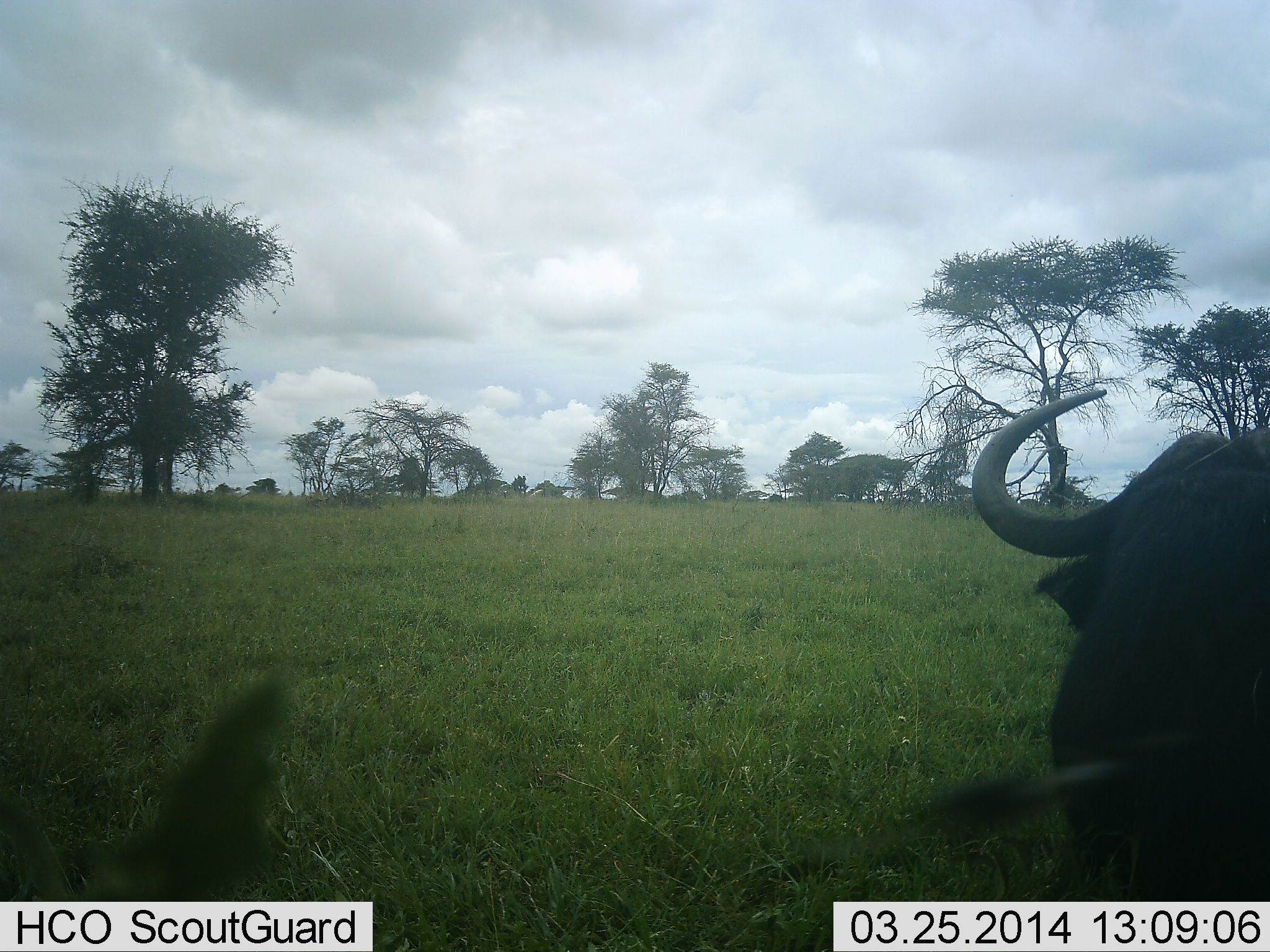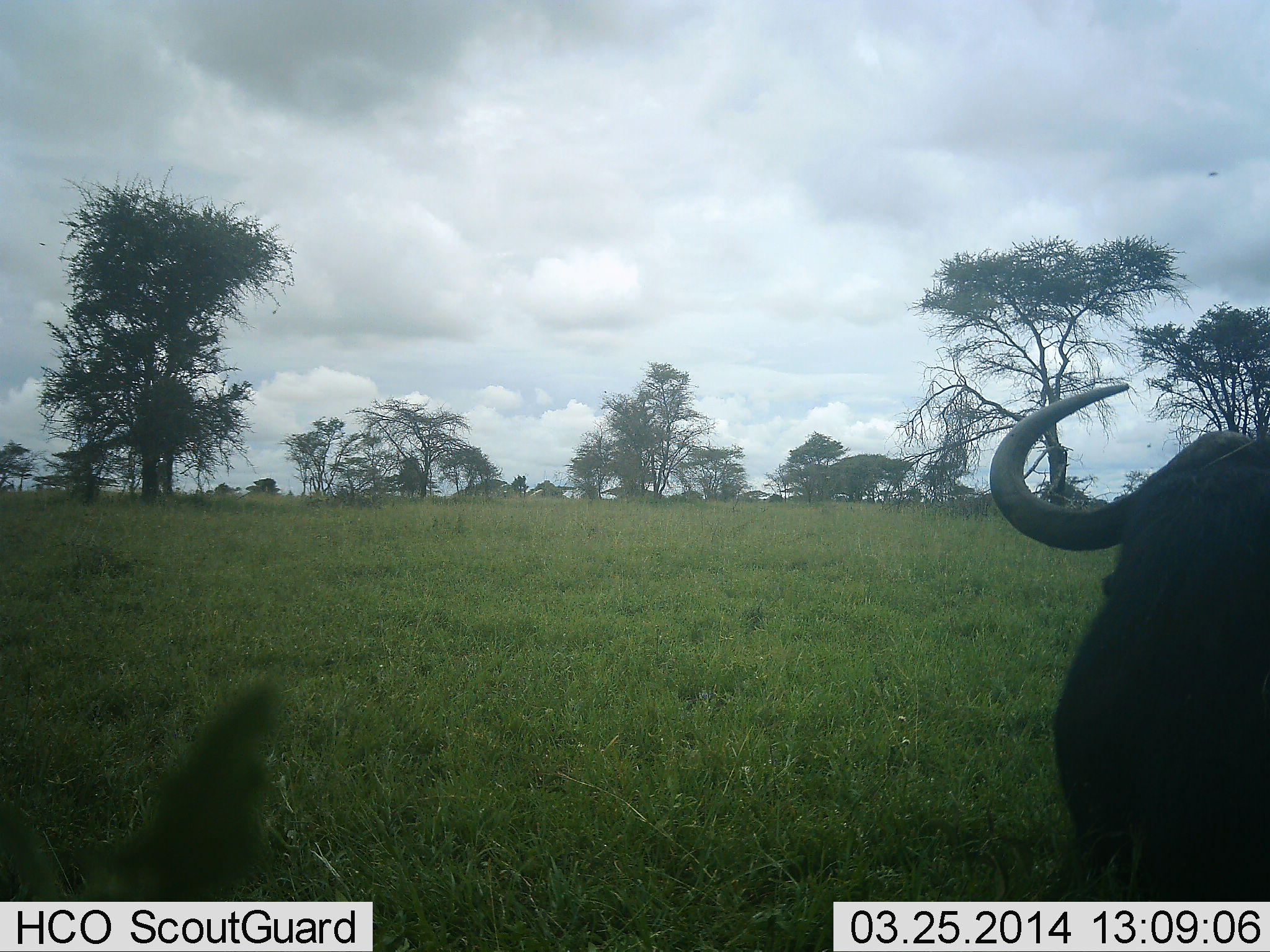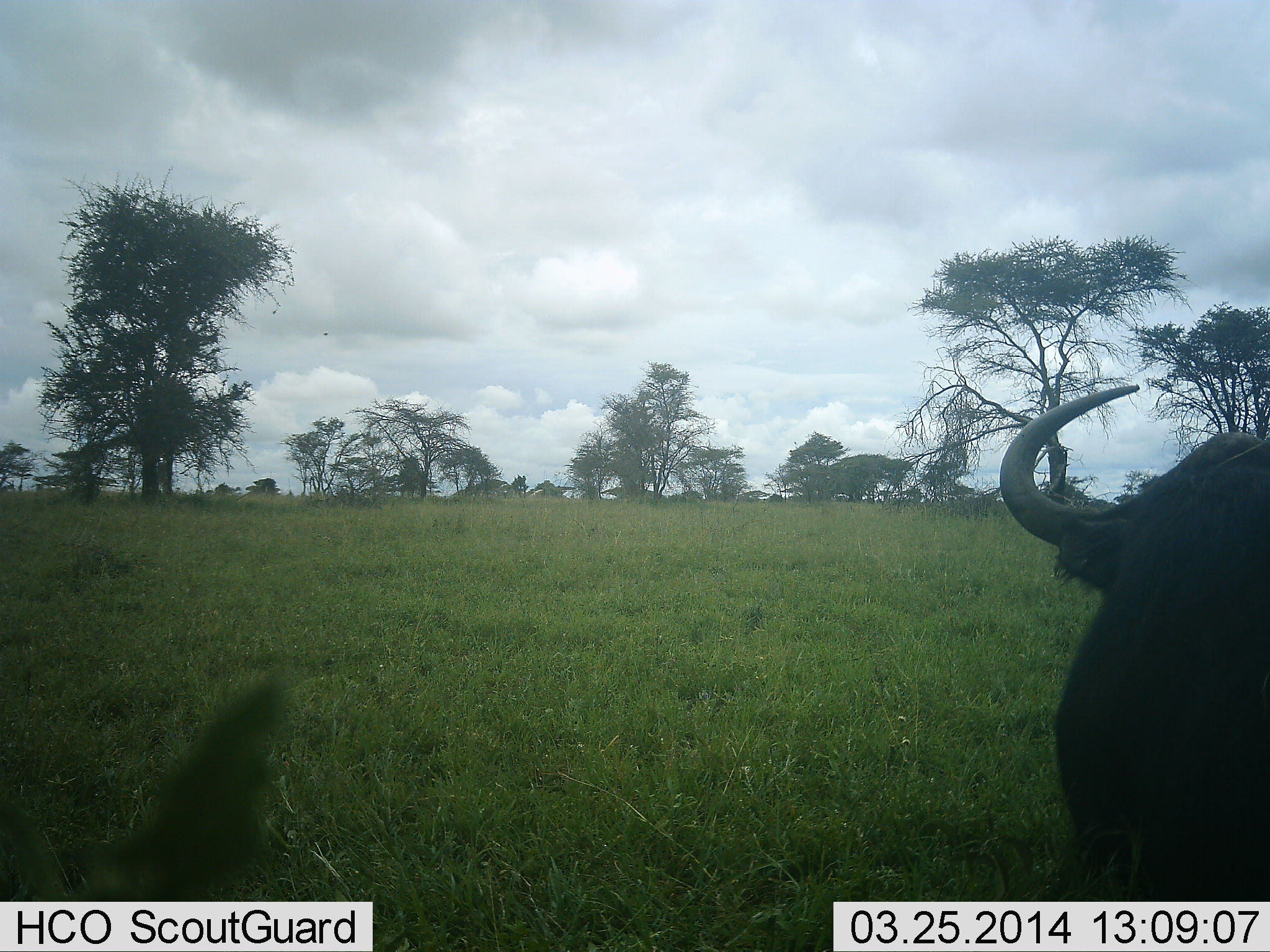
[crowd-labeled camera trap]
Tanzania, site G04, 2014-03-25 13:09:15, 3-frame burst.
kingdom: Animalia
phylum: Chordata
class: Mammalia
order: Artiodactyla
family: Bovidae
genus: Connochaetes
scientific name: Connochaetes taurinus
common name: blue wildebeest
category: wildebeest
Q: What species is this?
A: Wildebeest (blue wildebeest) (Connochaetes taurinus).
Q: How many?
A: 1.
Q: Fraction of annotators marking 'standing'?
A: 40%.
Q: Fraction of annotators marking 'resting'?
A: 60%.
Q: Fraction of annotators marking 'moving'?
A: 10%.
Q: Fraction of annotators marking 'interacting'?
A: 0%.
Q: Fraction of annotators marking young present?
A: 0%.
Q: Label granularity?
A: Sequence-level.